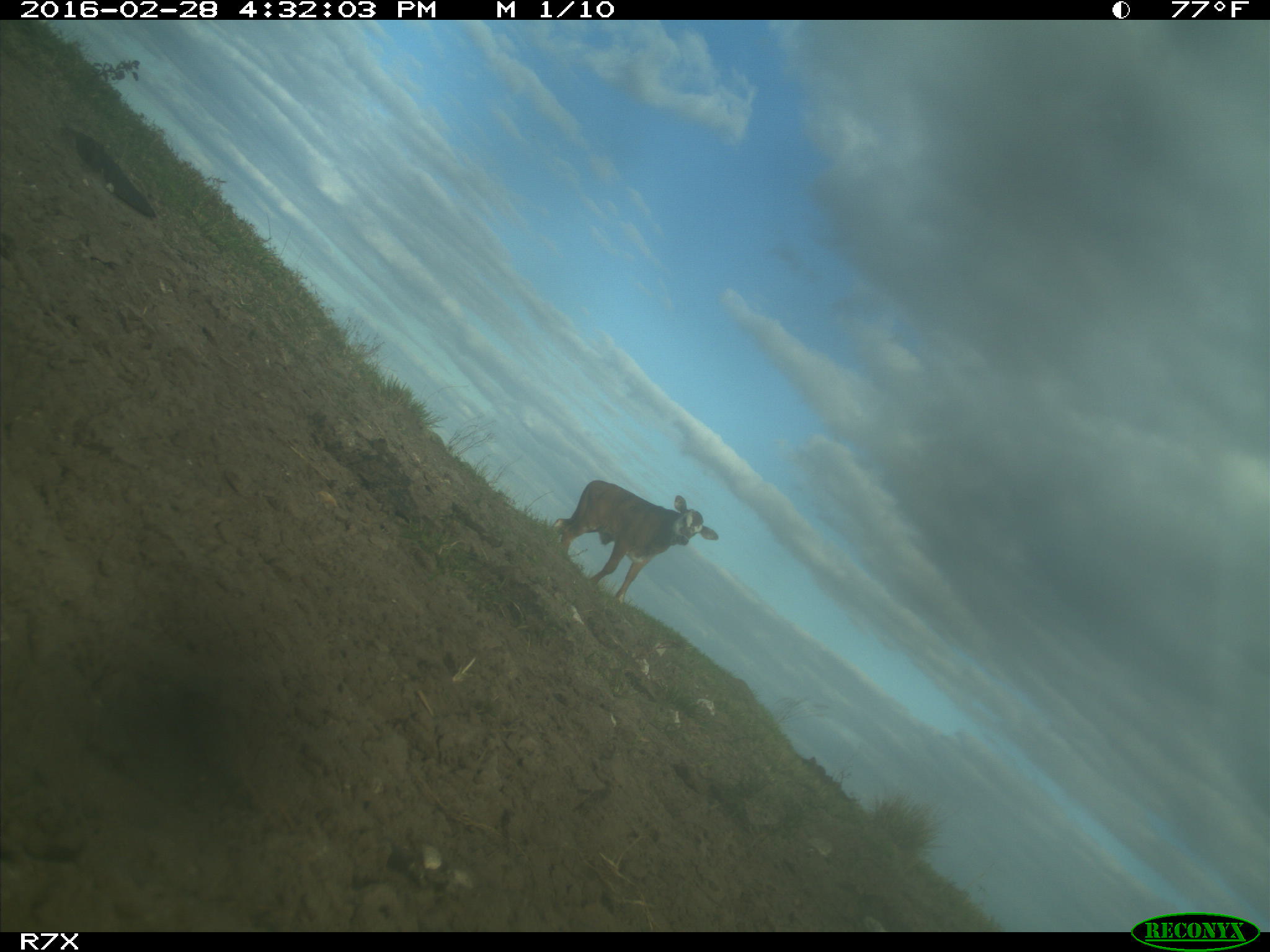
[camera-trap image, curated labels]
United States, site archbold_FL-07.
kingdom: Animalia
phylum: Chordata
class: Mammalia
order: Artiodactyla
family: Bovidae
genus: Bos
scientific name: Bos taurus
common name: domestic cow